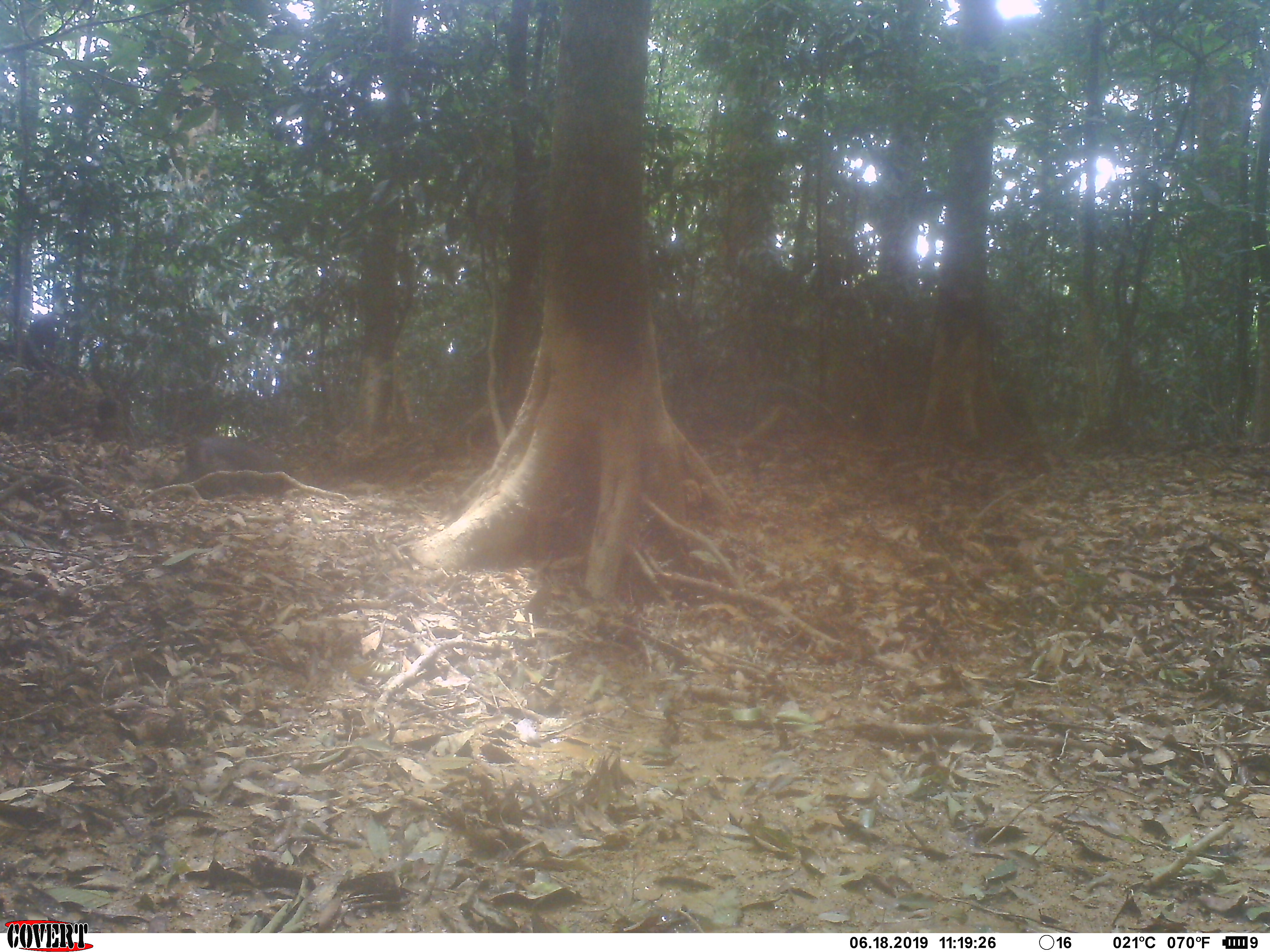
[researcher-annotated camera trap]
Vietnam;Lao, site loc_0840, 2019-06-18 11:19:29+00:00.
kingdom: Animalia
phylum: Chordata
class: Mammalia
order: Artiodactyla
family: Suidae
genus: Sus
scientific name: Sus scrofa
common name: eurasian wild pig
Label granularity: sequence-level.